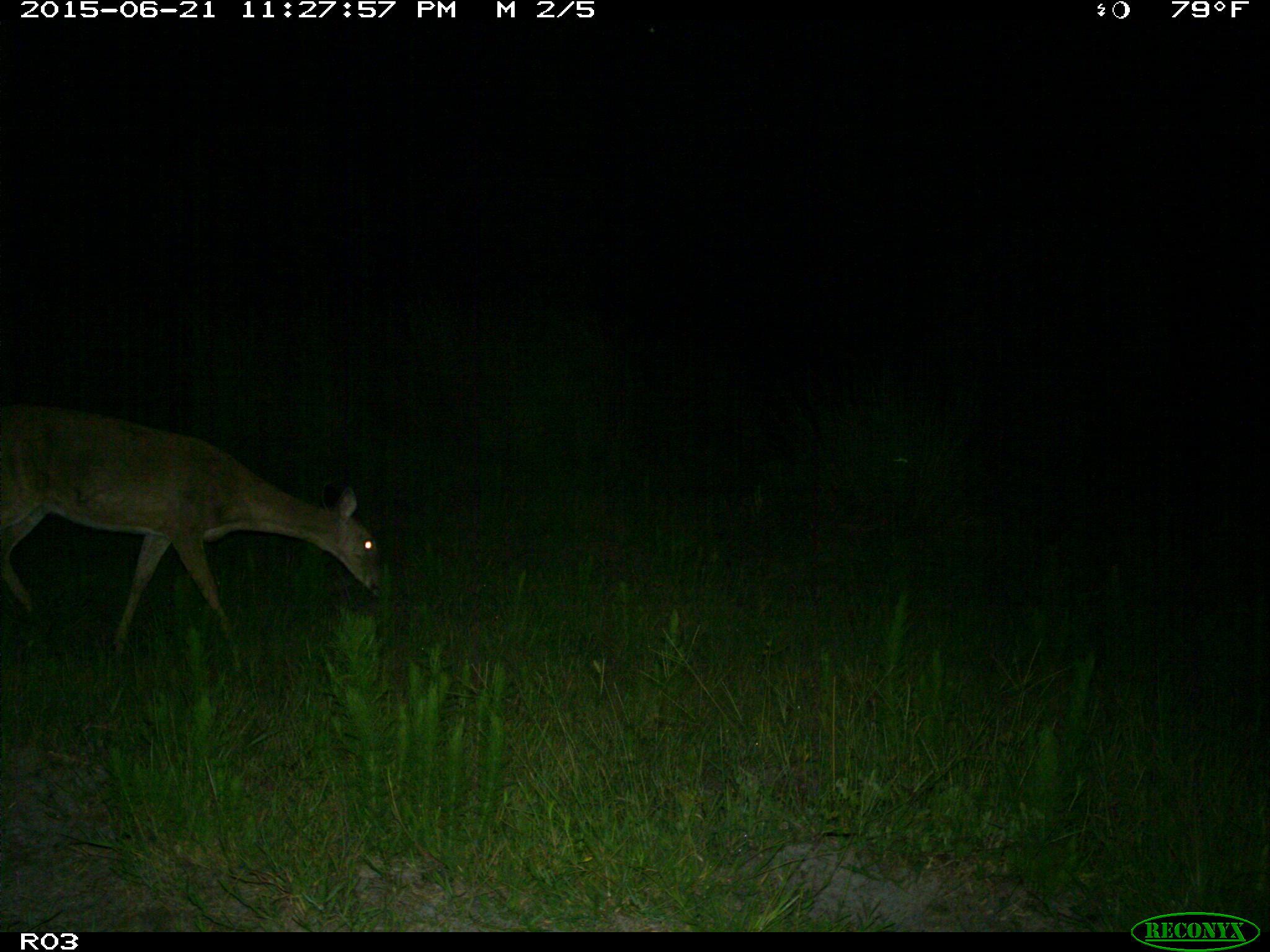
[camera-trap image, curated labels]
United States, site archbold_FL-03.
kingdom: Animalia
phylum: Chordata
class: Mammalia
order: Artiodactyla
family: Cervidae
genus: Odocoileus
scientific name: Odocoileus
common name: deer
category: unidentified deer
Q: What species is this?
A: Unidentified deer (deer) (Odocoileus).